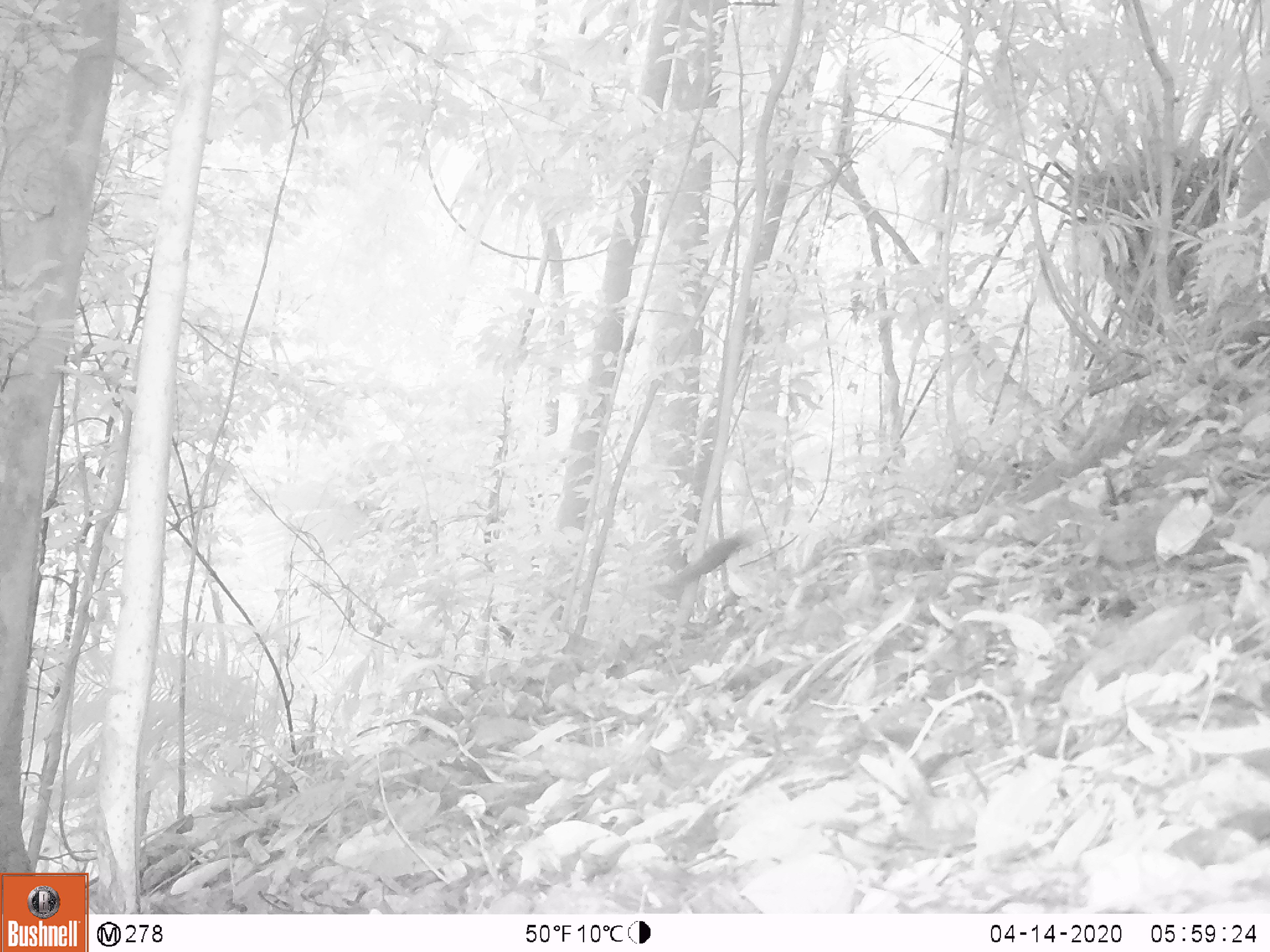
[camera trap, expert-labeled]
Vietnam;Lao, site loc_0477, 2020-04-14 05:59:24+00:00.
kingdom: Animalia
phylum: Chordata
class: Mammalia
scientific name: Mammalia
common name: mammal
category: unidentified small mammal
Unidentified small mammal (mammal) (Mammalia). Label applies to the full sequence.